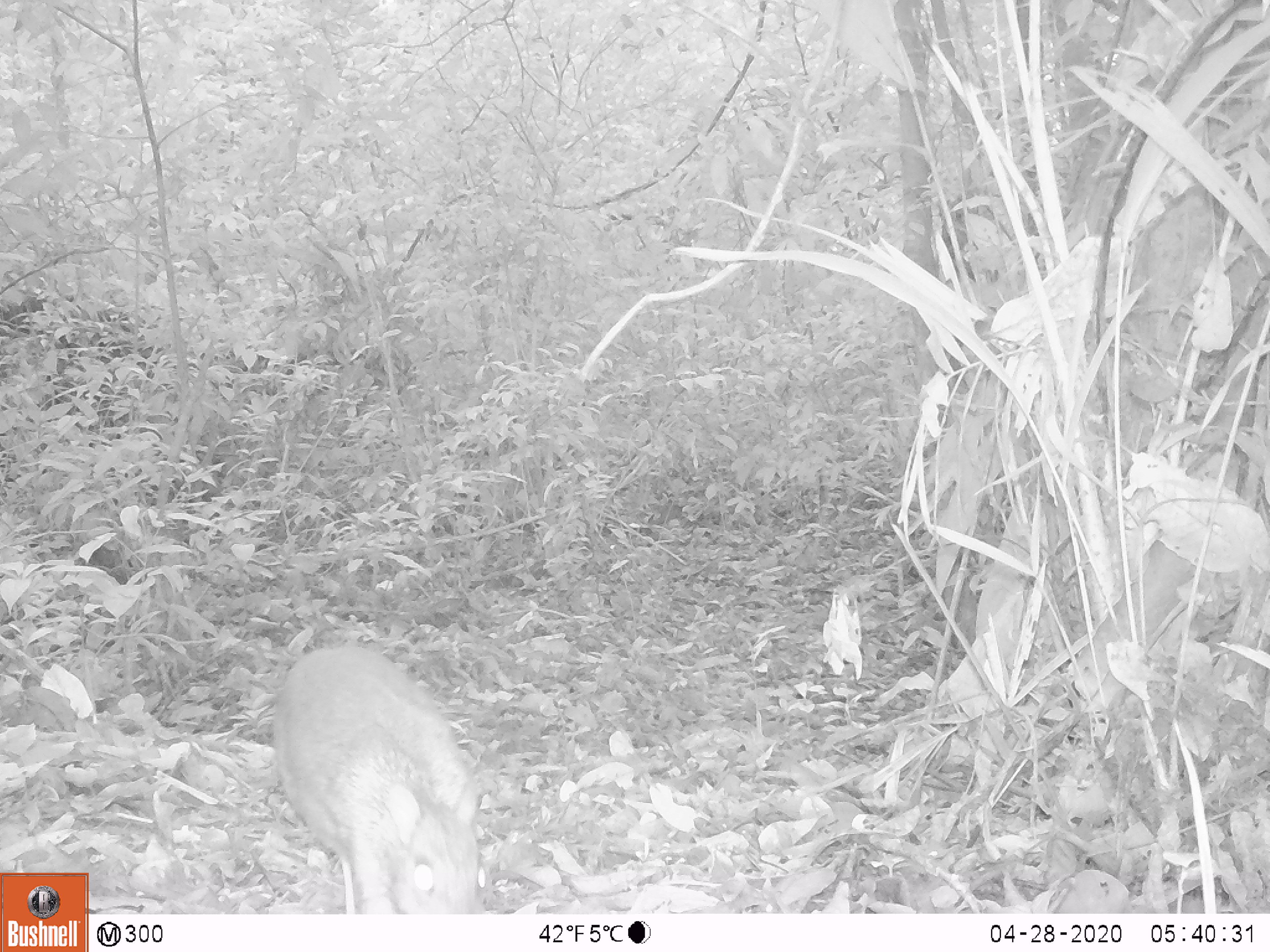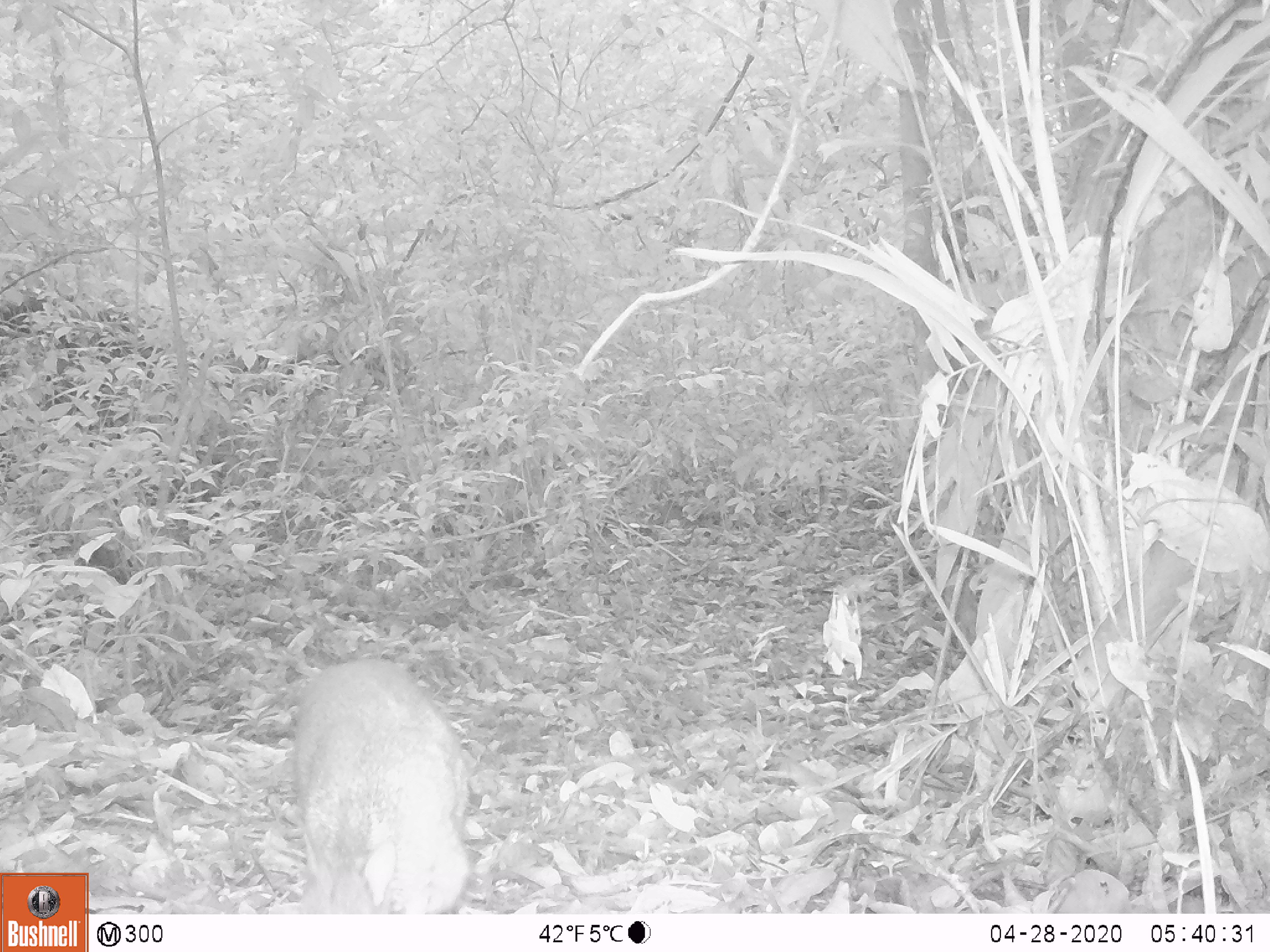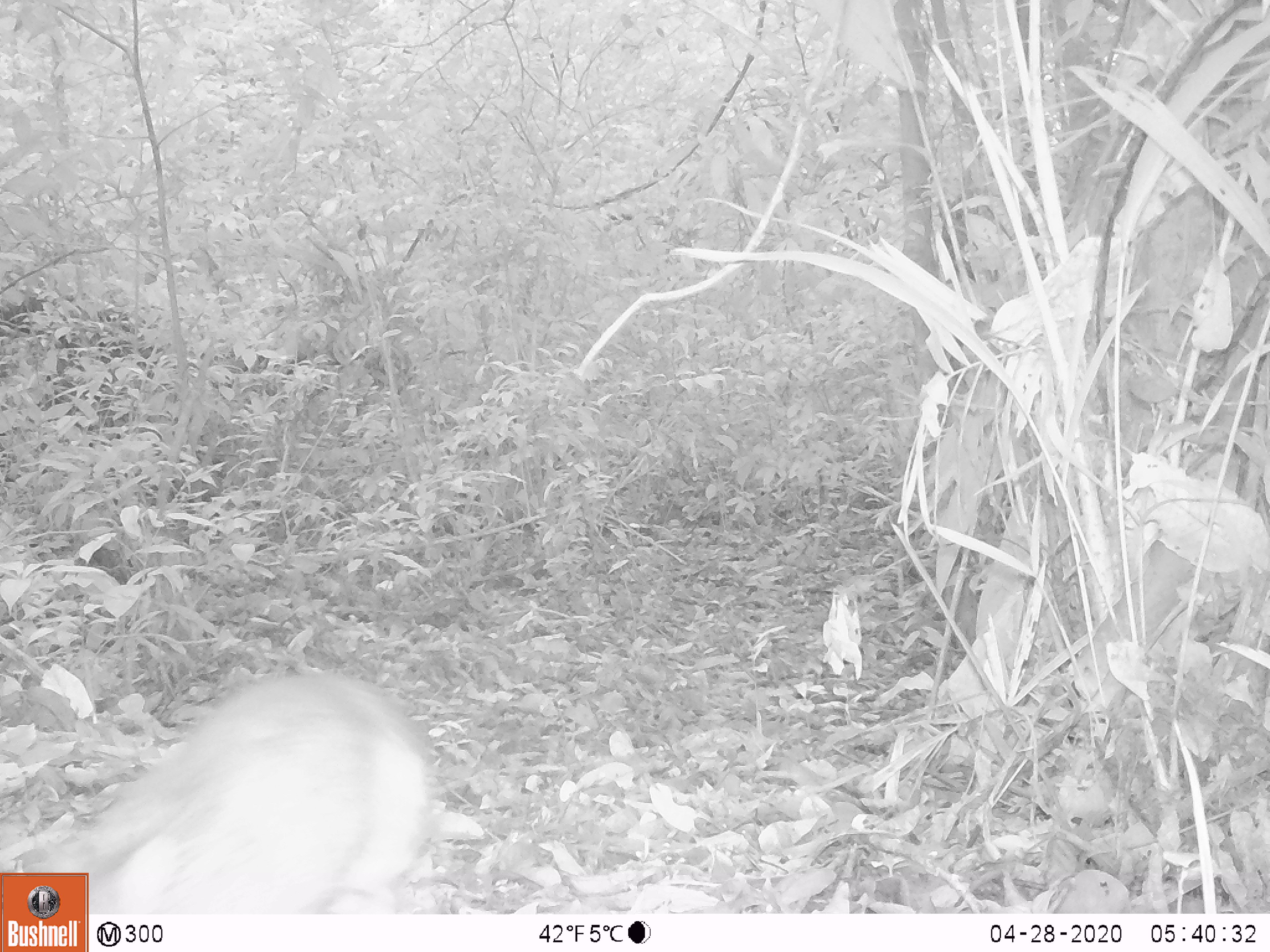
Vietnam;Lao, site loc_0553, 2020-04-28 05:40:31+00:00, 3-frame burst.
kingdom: Animalia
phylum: Chordata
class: Mammalia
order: Artiodactyla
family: Tragulidae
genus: Moschiola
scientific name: Moschiola meminna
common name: chevrotain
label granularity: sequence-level